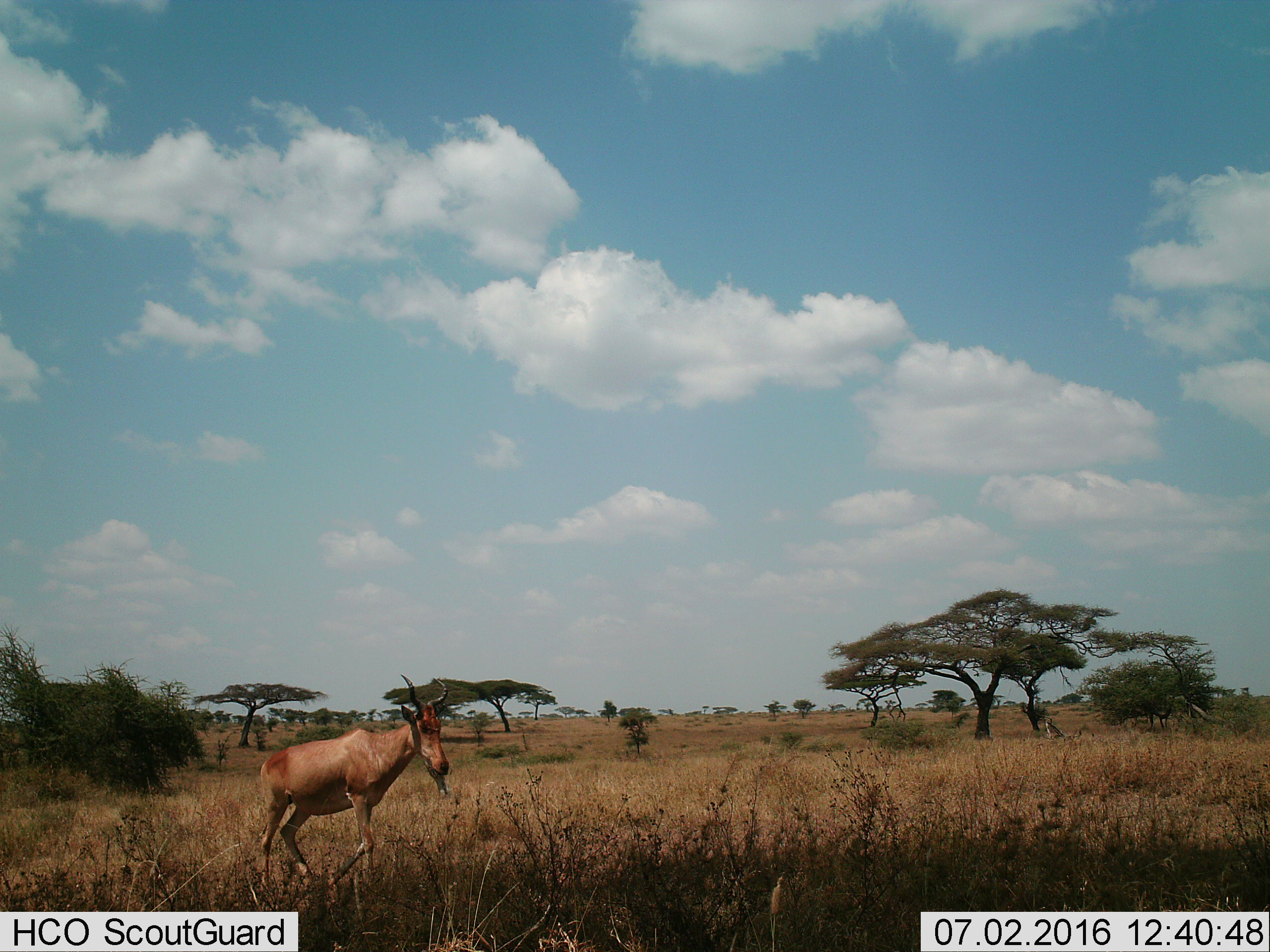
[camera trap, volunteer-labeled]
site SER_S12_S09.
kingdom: Animalia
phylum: Chordata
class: Mammalia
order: Artiodactyla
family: Bovidae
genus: Alcelaphus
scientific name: Alcelaphus buselaphus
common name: hartebeest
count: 1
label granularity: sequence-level